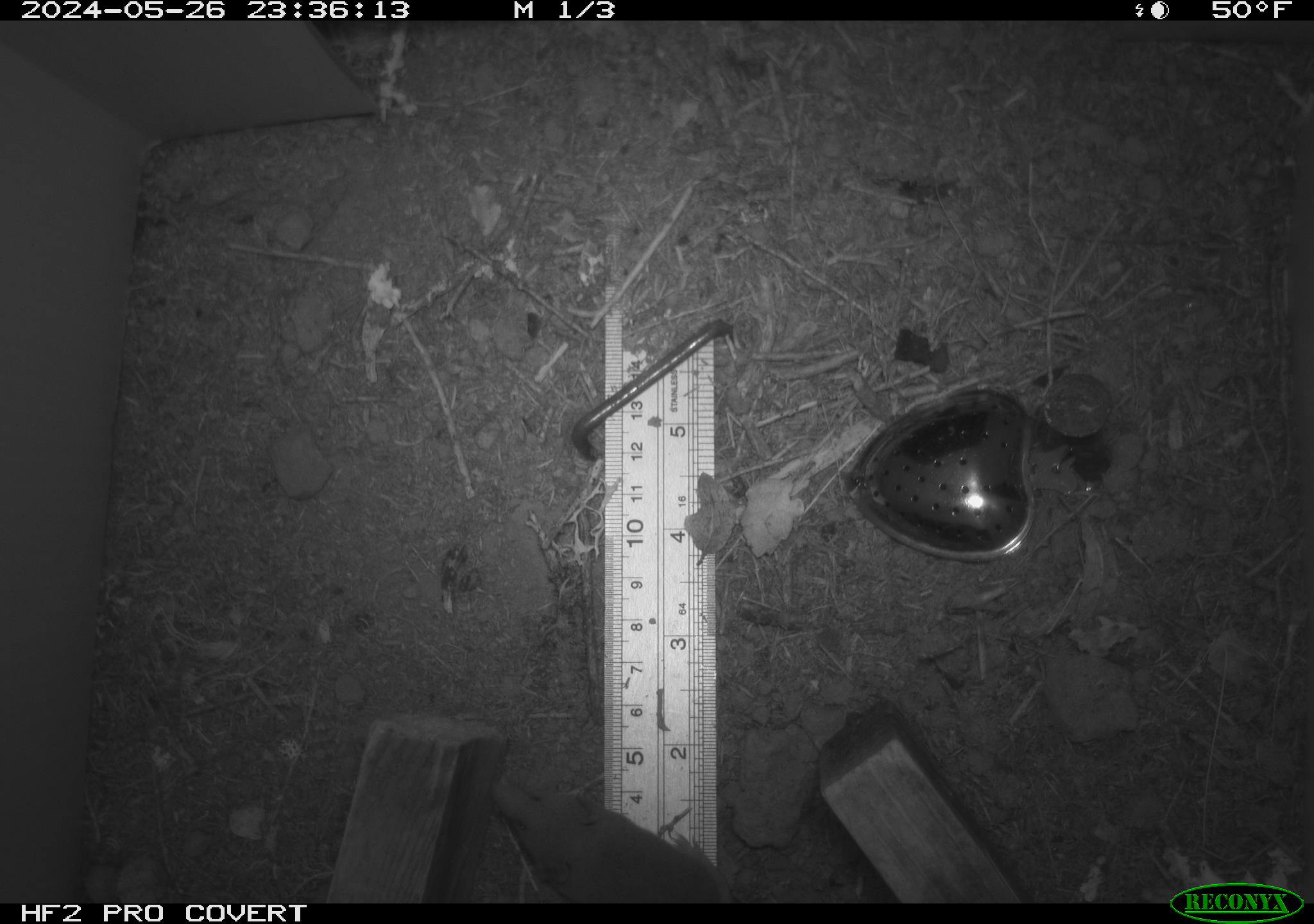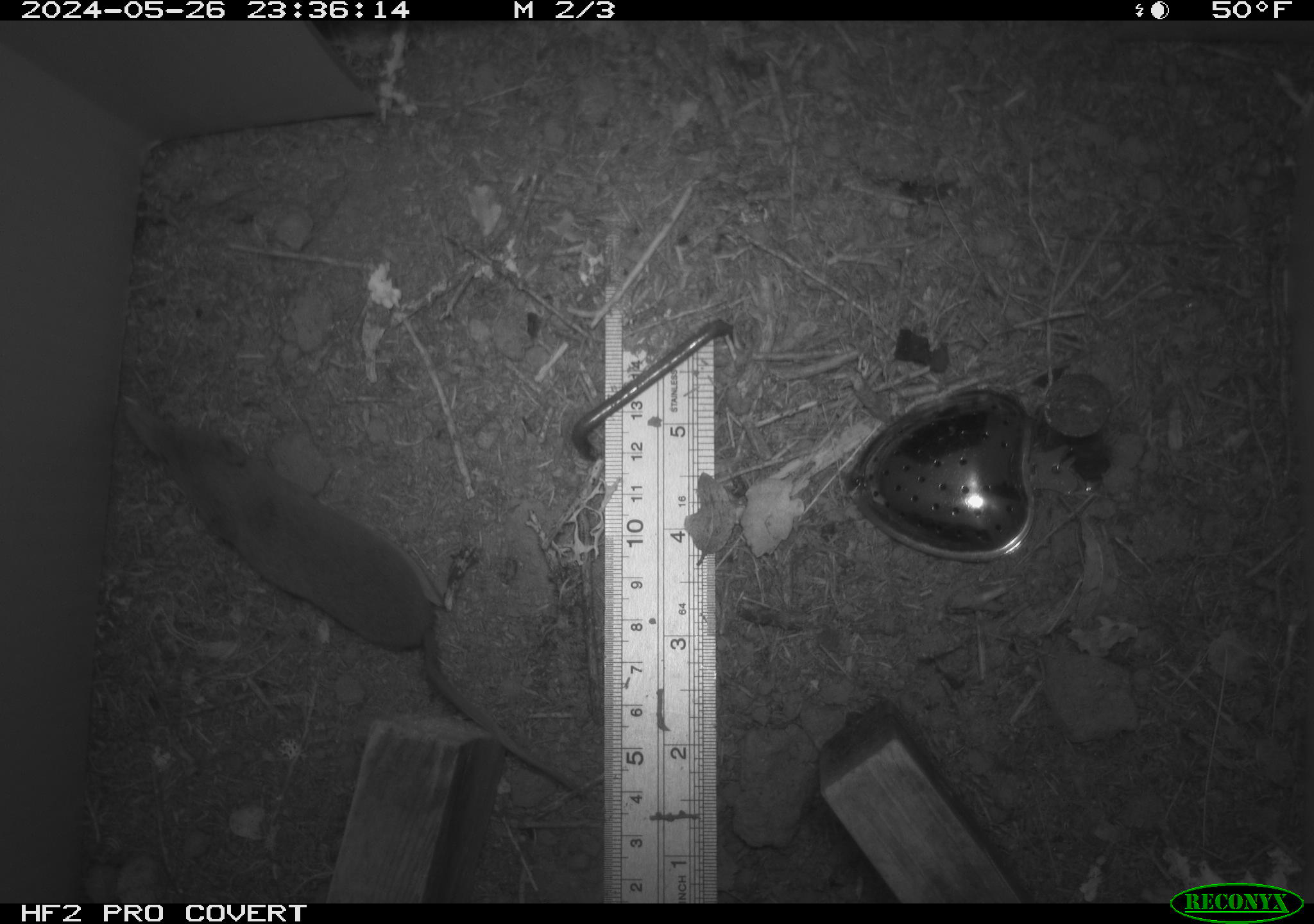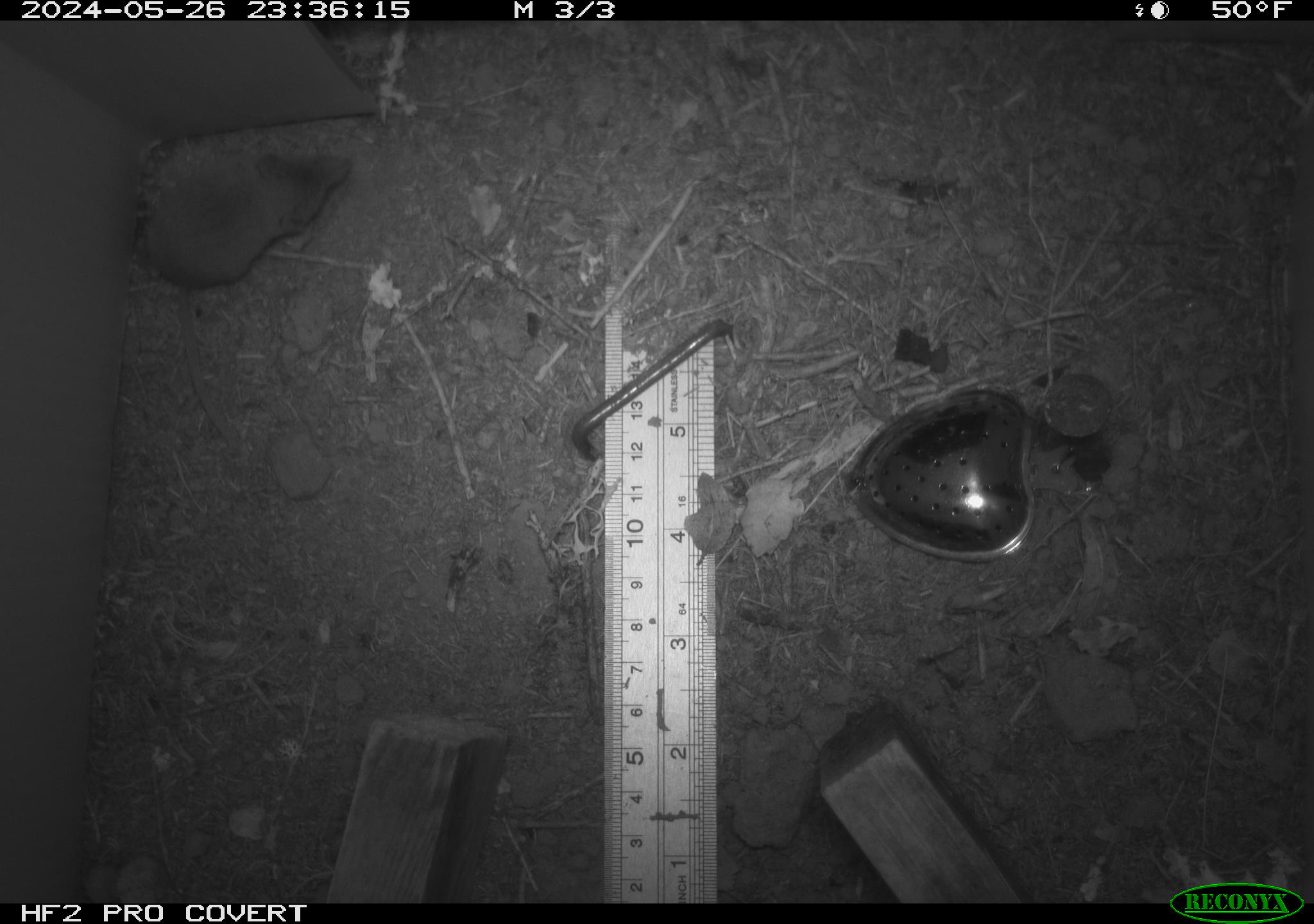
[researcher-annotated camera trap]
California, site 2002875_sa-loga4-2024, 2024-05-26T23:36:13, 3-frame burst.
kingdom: Animalia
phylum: Chordata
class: Mammalia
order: Eulipotyphla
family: Soricidae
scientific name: Soricidae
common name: shrews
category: soricidae family